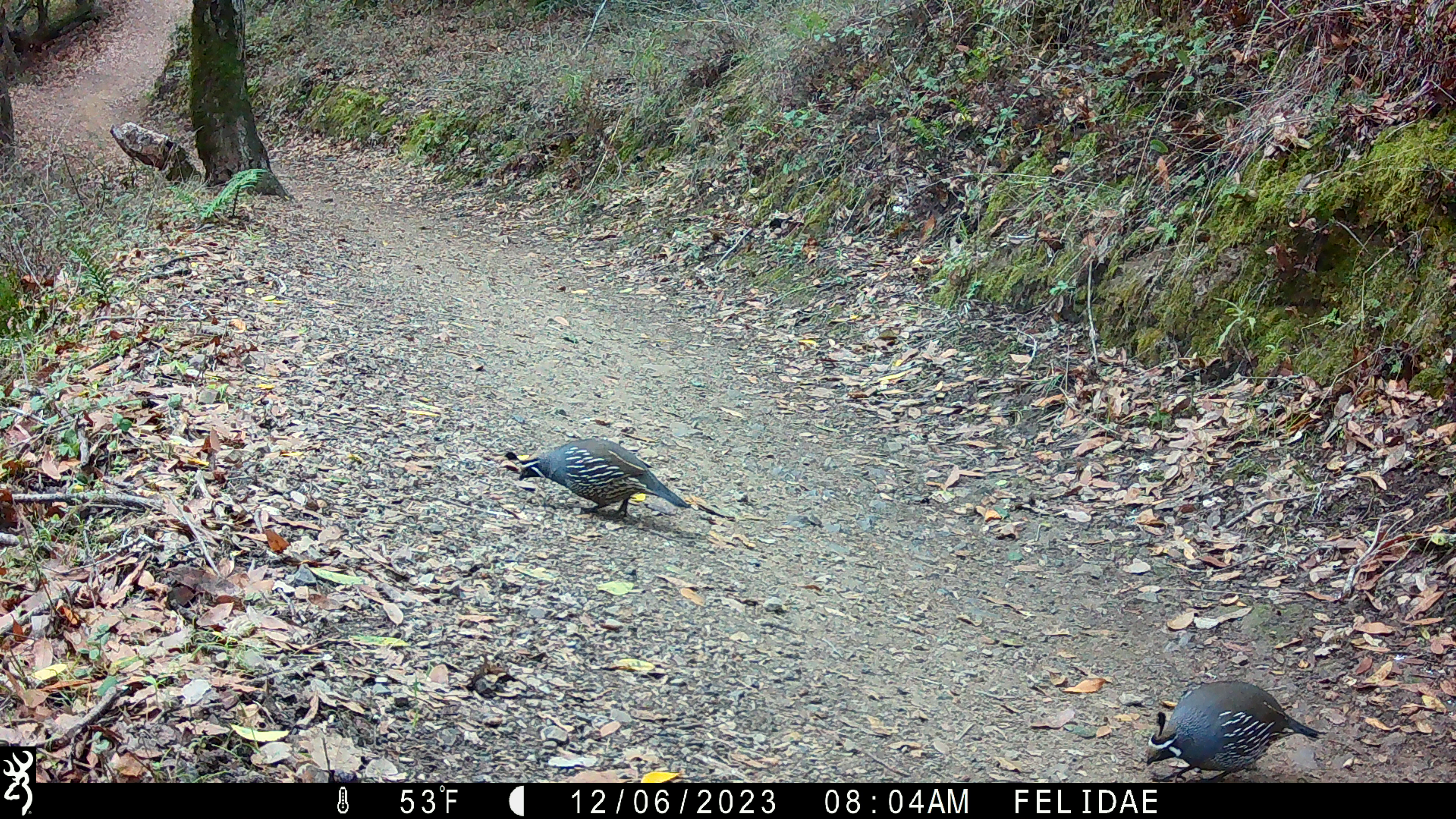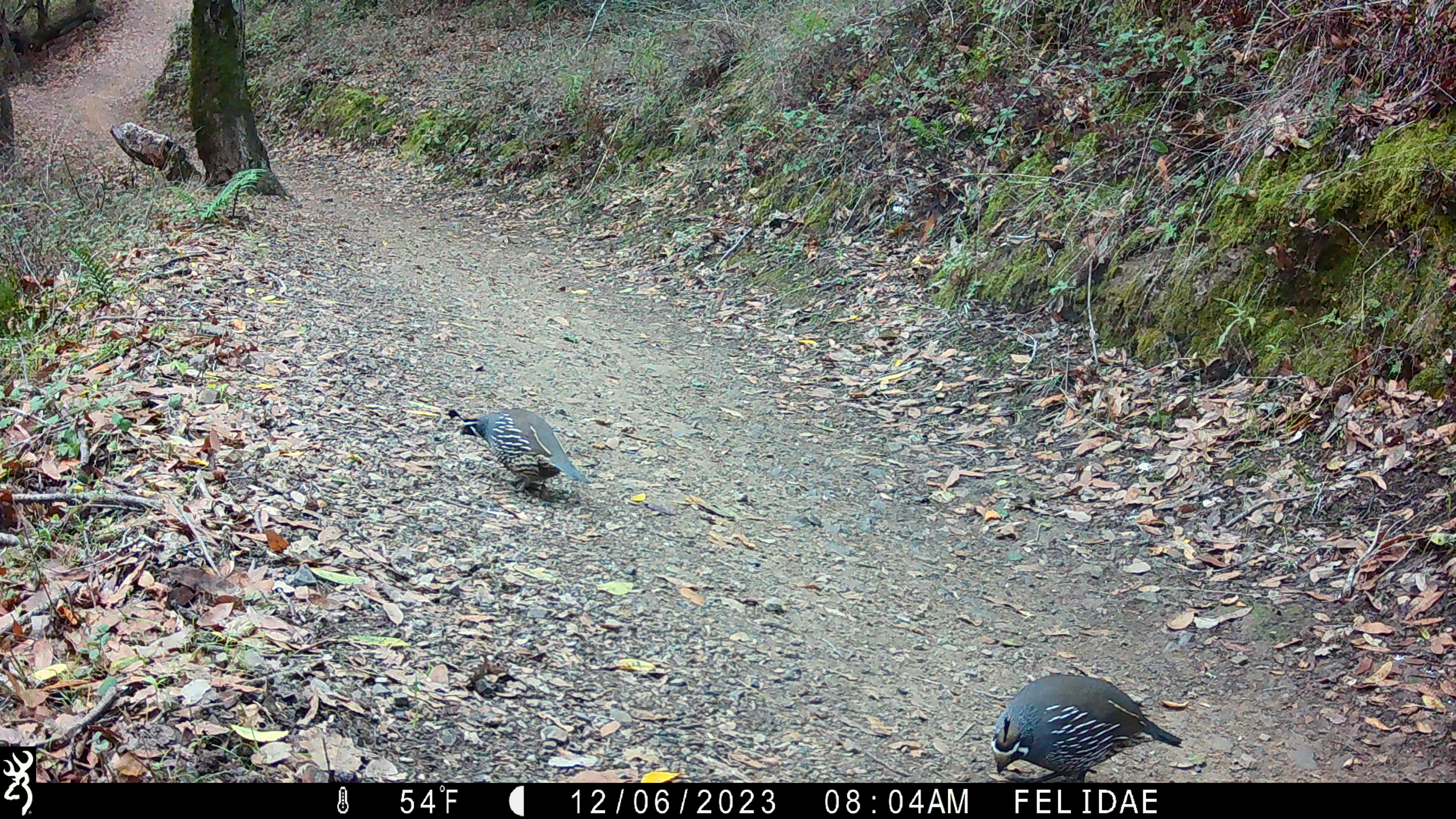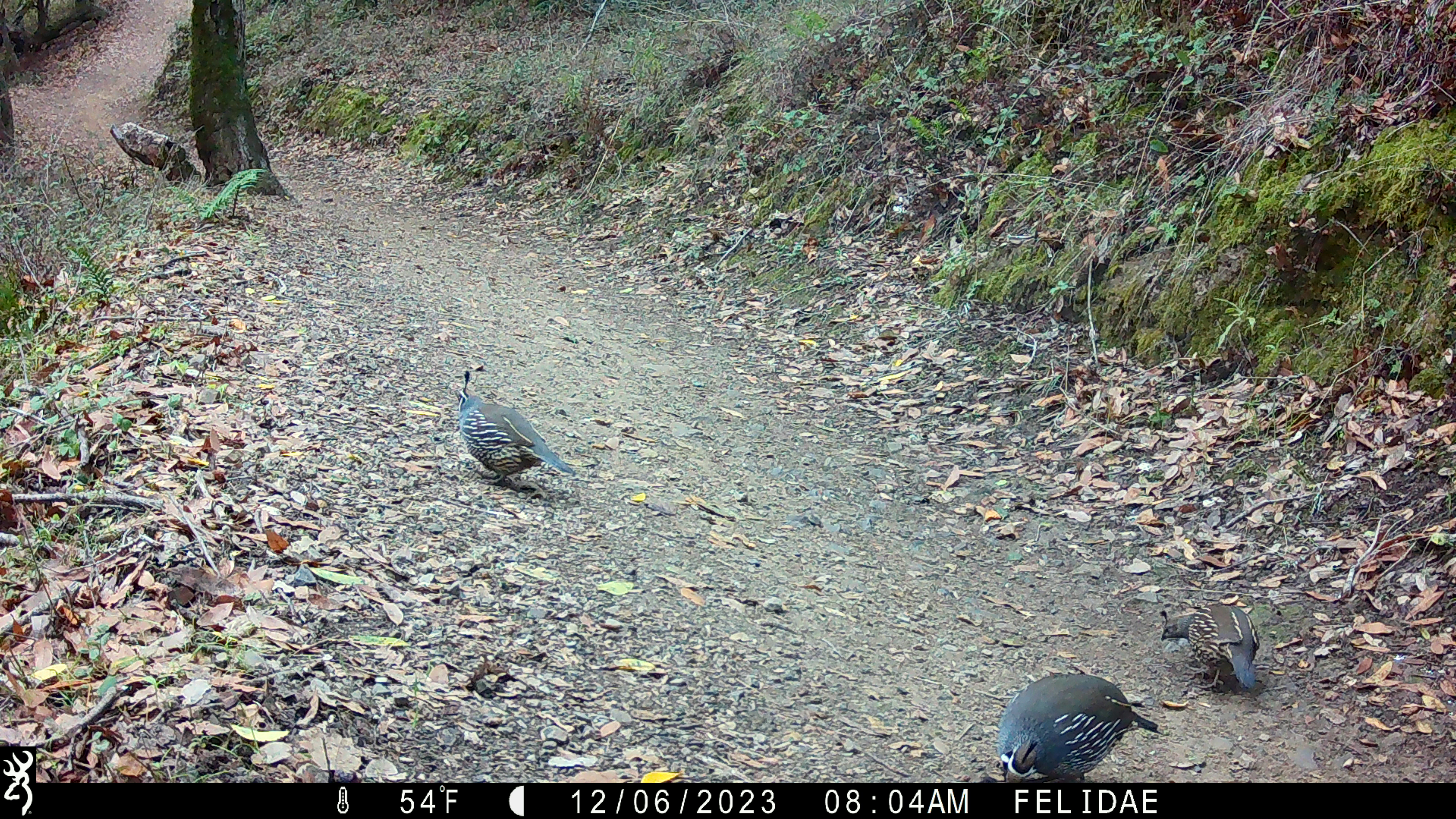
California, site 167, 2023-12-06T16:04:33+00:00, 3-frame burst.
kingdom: Animalia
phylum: Chordata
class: Aves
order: Galliformes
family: Odontophoridae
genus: Callipepla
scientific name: Callipepla californica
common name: california quail